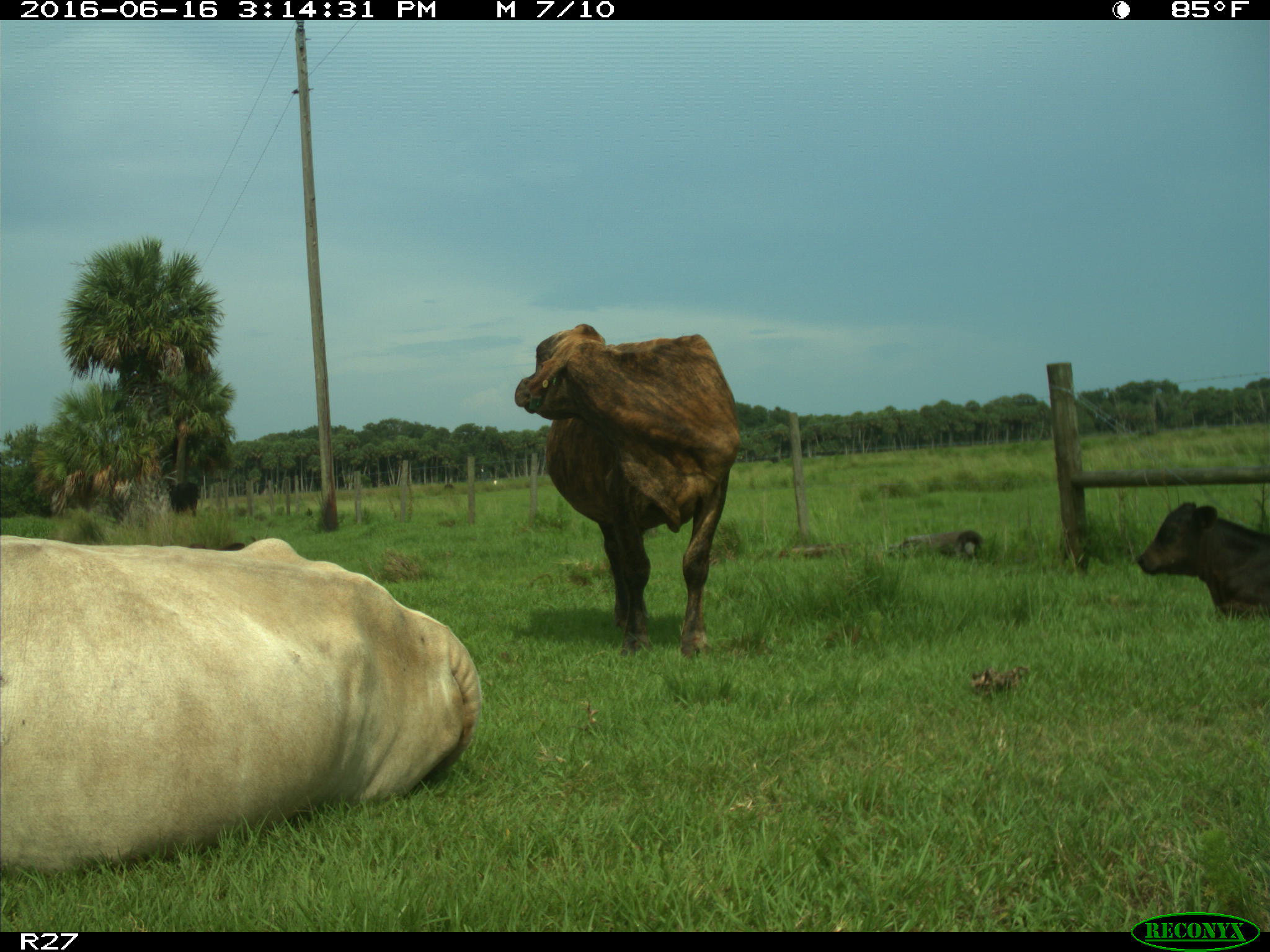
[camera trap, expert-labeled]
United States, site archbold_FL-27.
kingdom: Animalia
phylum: Chordata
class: Mammalia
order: Artiodactyla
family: Bovidae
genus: Bos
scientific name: Bos taurus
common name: domestic cow